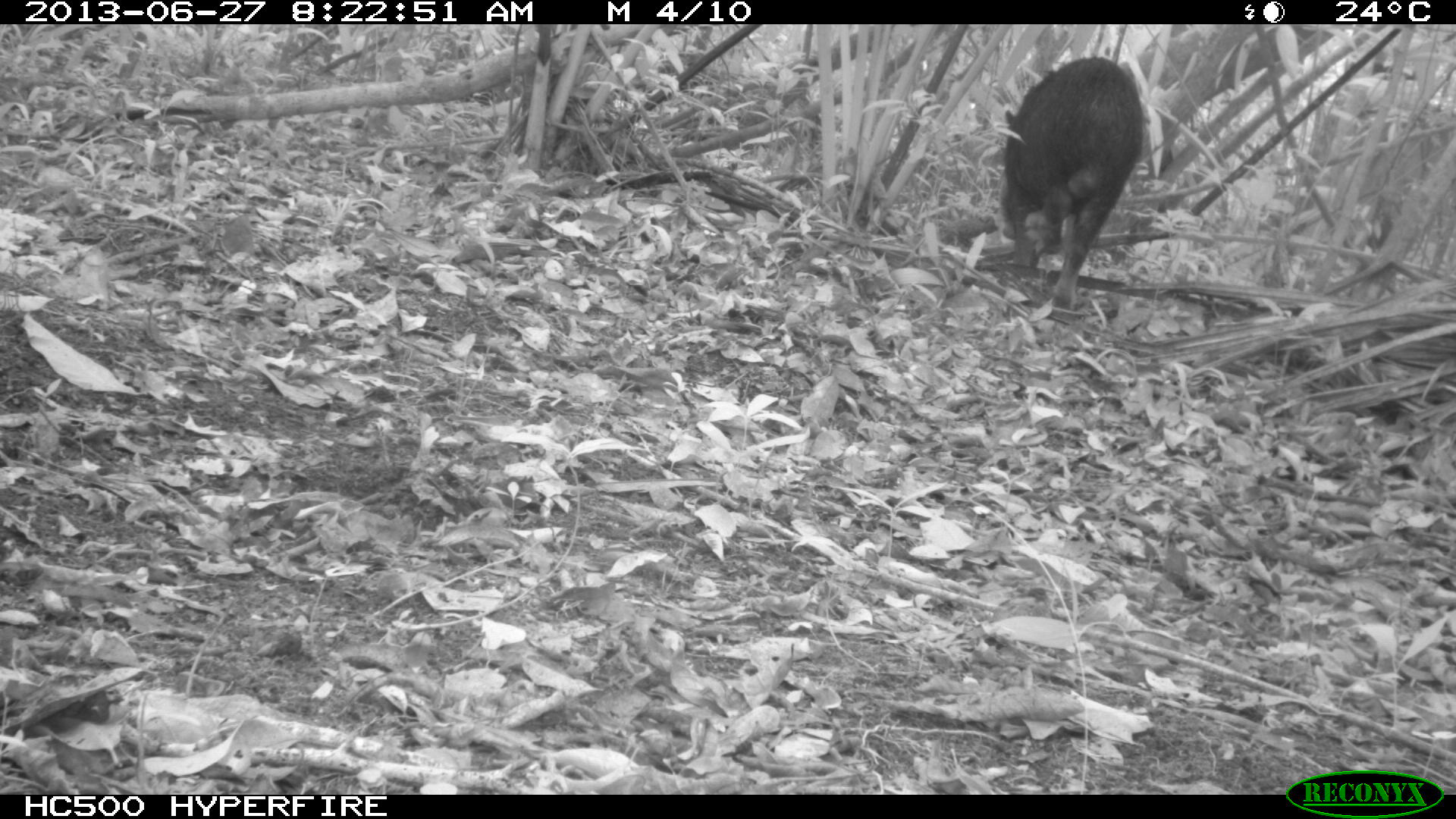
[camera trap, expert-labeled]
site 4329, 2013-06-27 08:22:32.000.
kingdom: Animalia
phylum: Chordata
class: Mammalia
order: Artiodactyla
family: Tayassuidae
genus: Tayassu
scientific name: Tayassu pecari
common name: white-lipped peccary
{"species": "Tayassu pecari (white-lipped peccary)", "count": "3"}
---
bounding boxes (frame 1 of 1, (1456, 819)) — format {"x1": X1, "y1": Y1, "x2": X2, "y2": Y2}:
tayassu pecari: {"x1": 997, "y1": 56, "x2": 1143, "y2": 315}